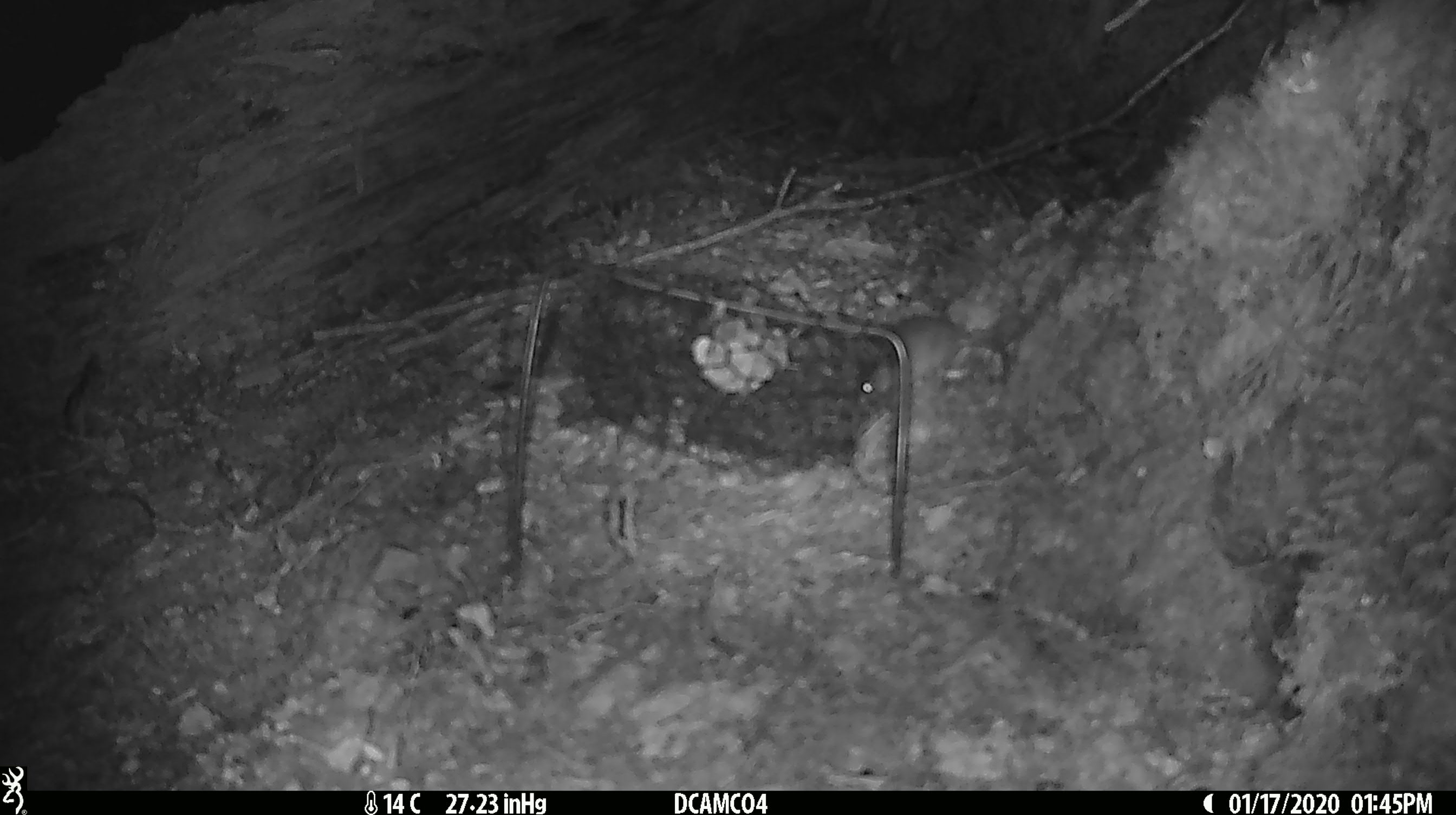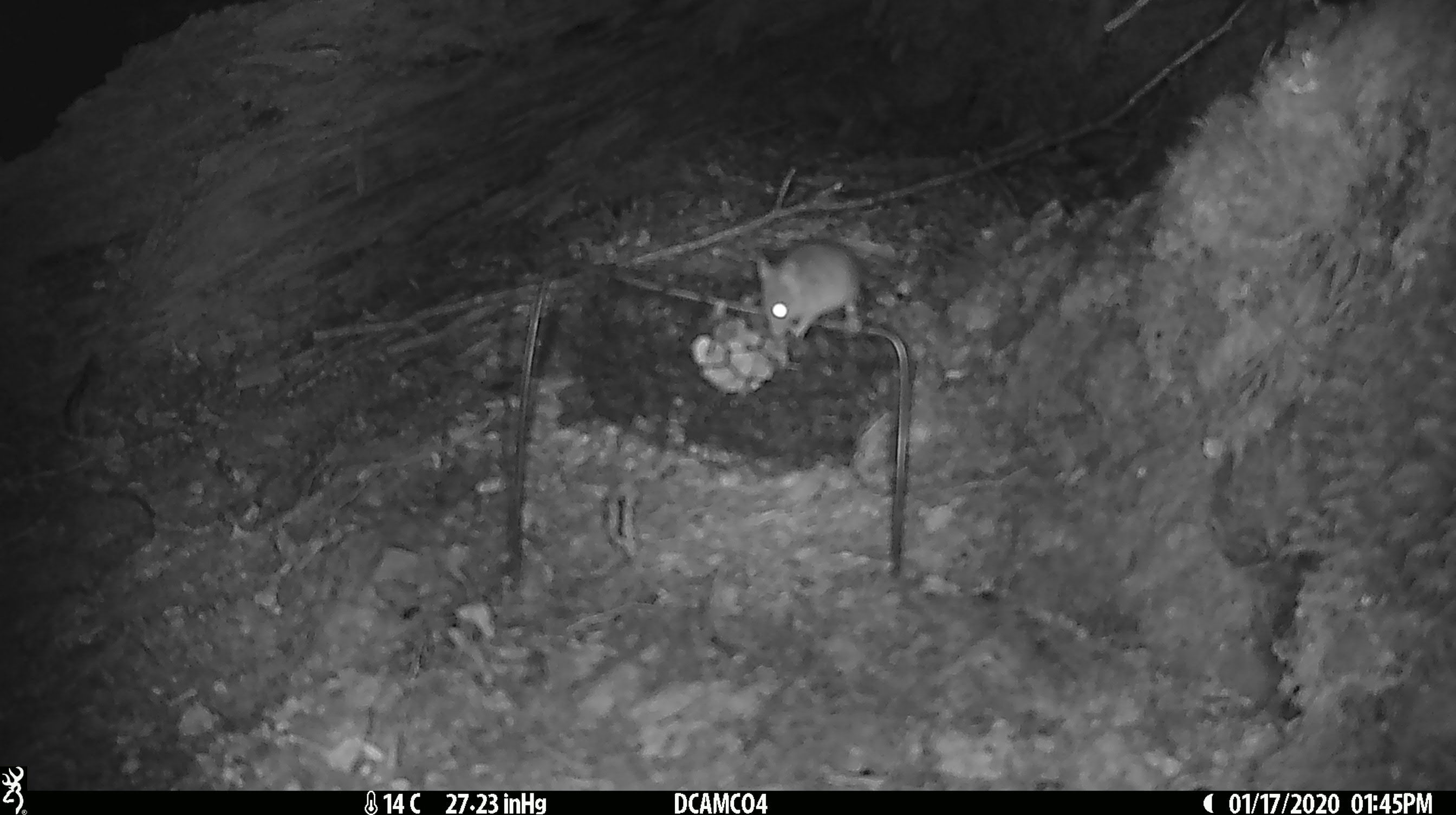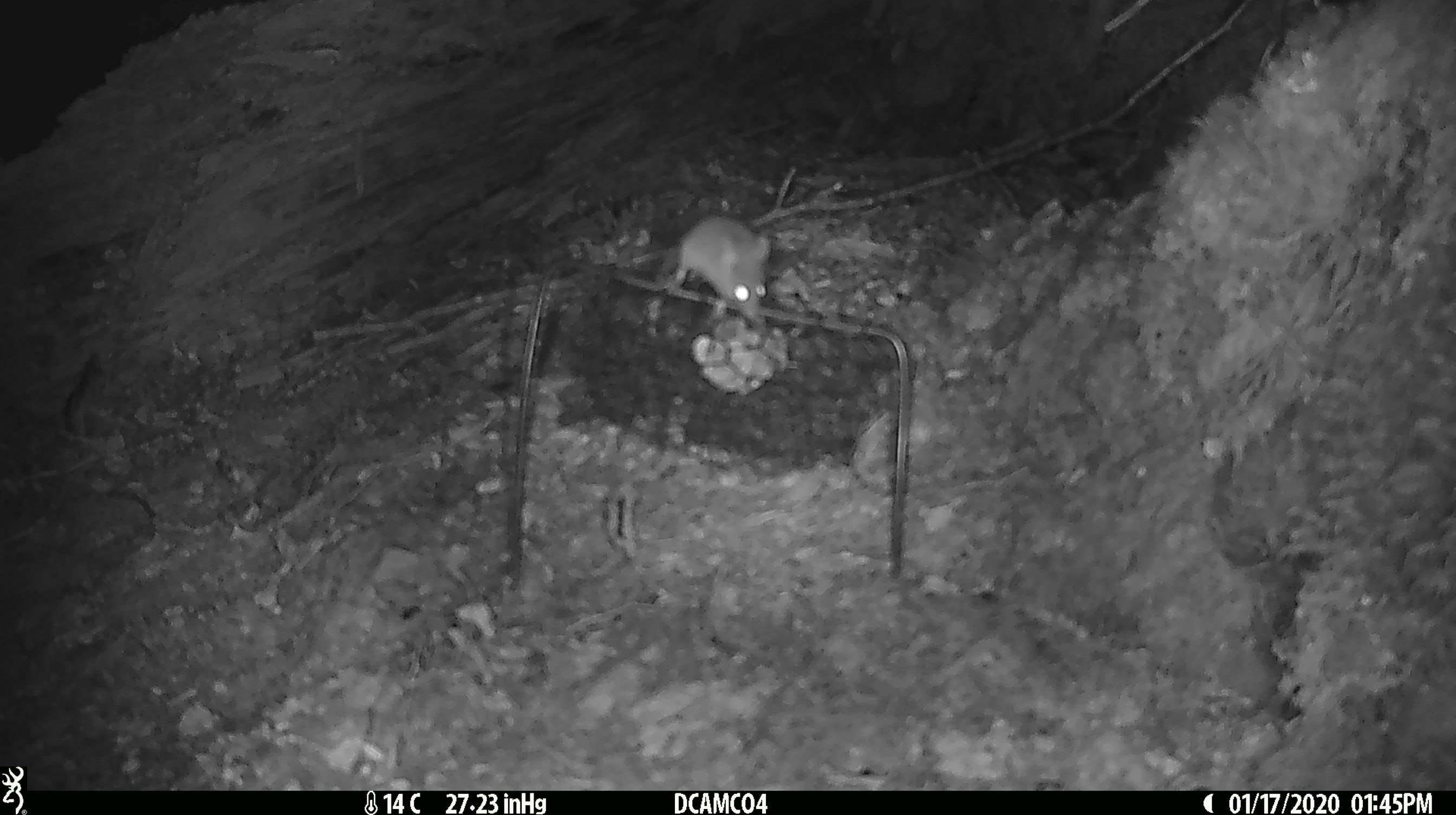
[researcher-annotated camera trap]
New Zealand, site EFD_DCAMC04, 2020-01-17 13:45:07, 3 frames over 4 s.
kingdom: Animalia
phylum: Chordata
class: Mammalia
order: Rodentia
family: Muridae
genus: Mus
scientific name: Mus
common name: mouse